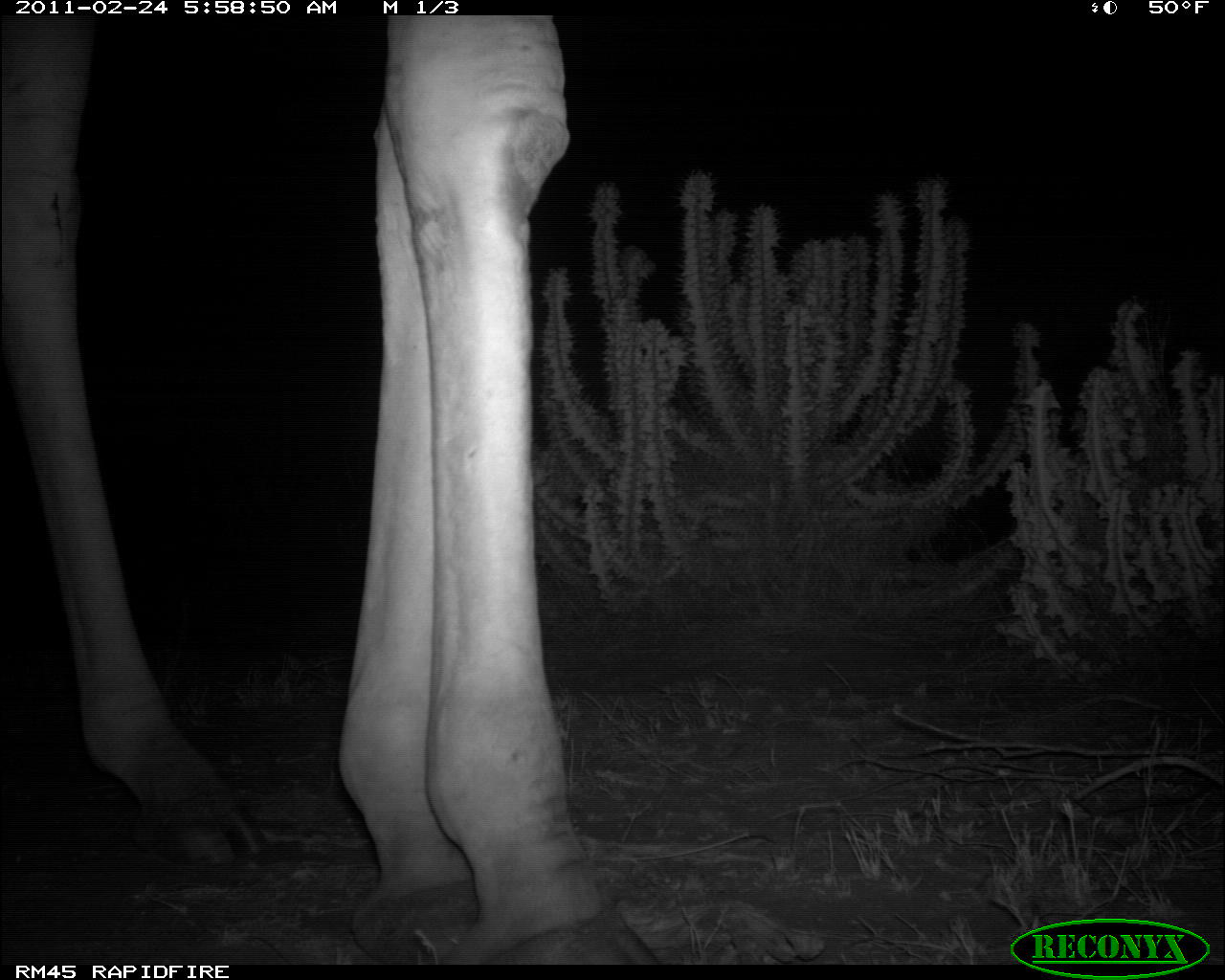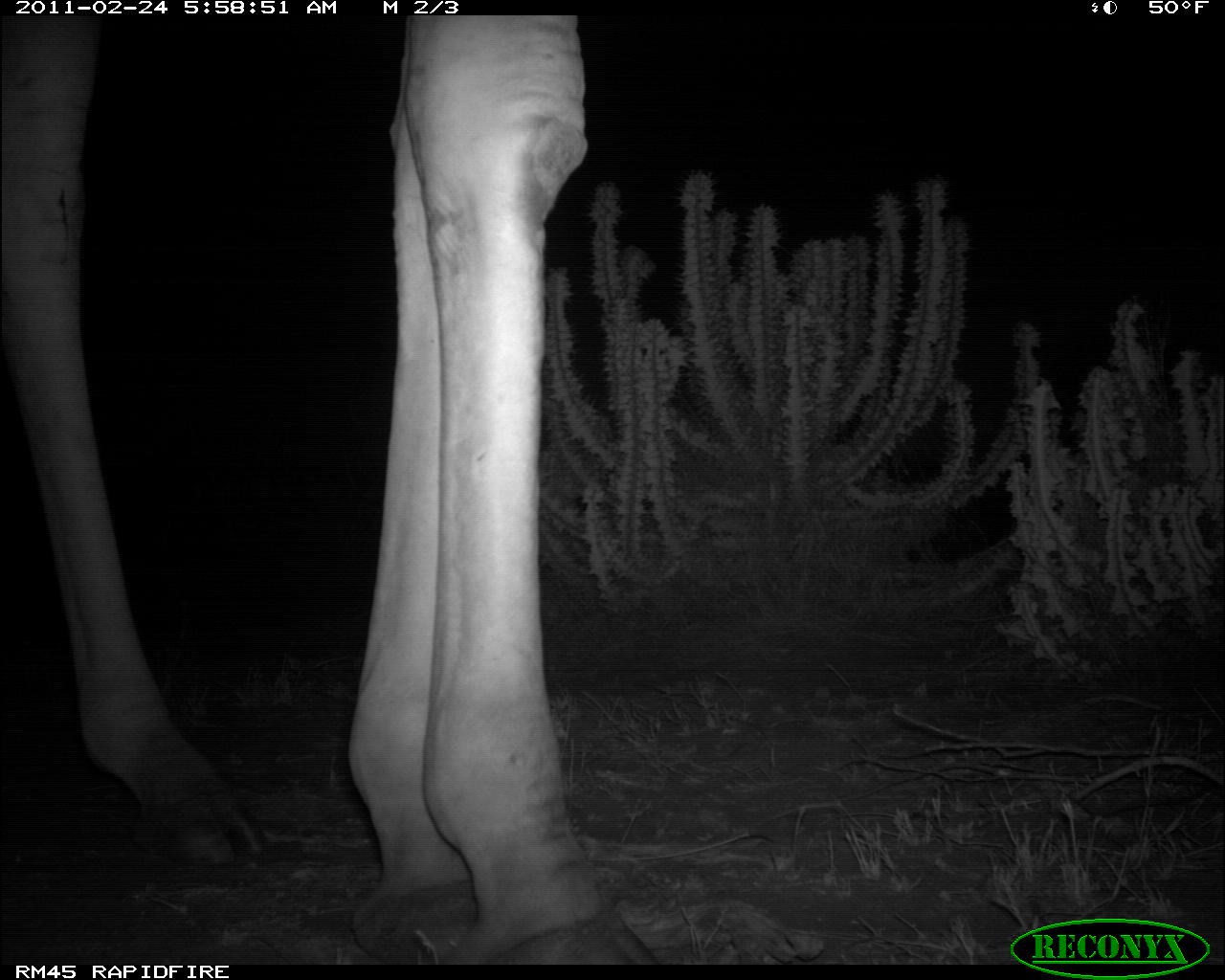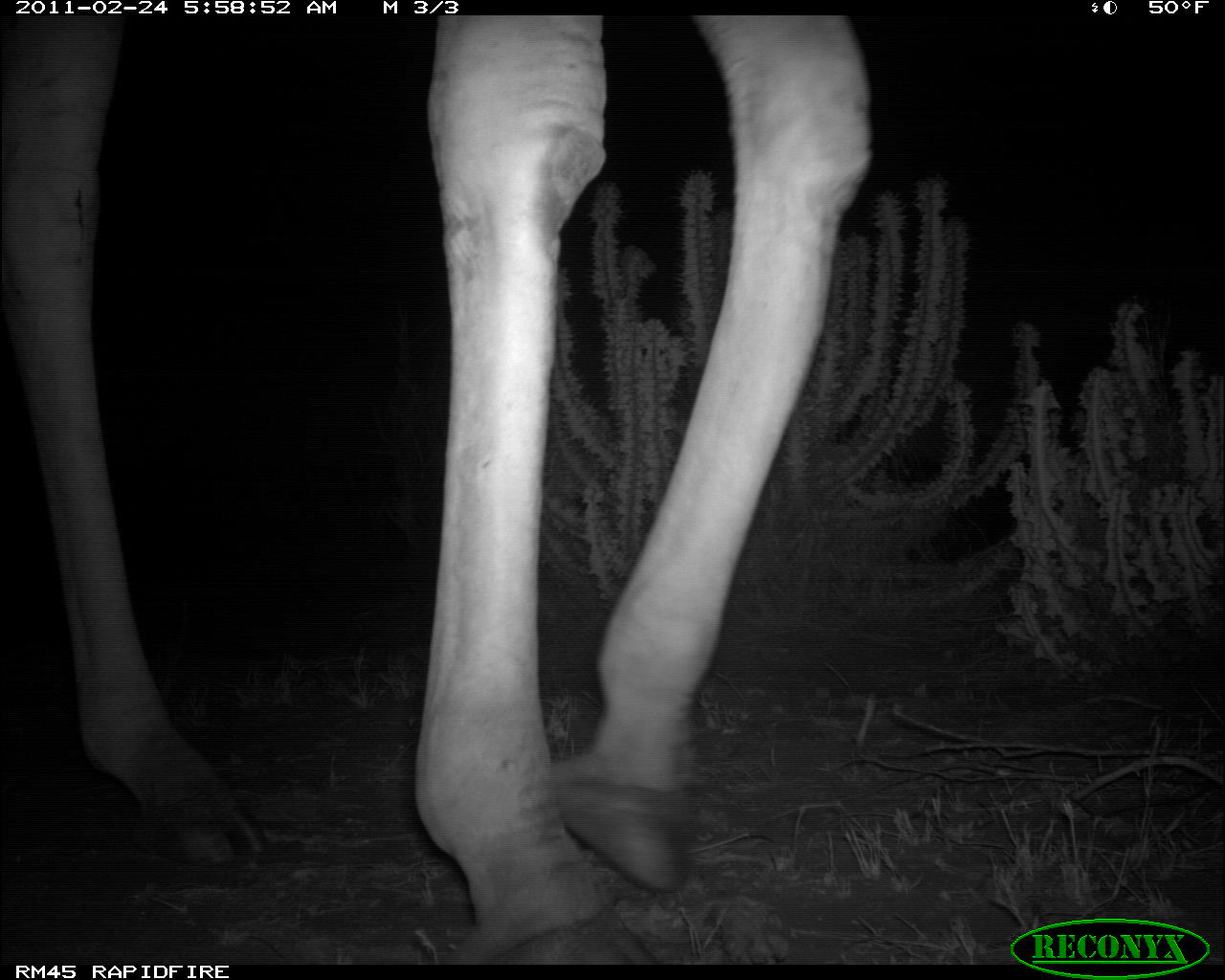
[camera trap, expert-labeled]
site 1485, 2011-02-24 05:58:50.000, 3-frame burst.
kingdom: Animalia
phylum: Chordata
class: Mammalia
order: Artiodactyla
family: Bovidae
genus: Madoqua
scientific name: Madoqua guentheri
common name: günther's dik-dik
Madoqua guentheri (günther's dik-dik), count 1.